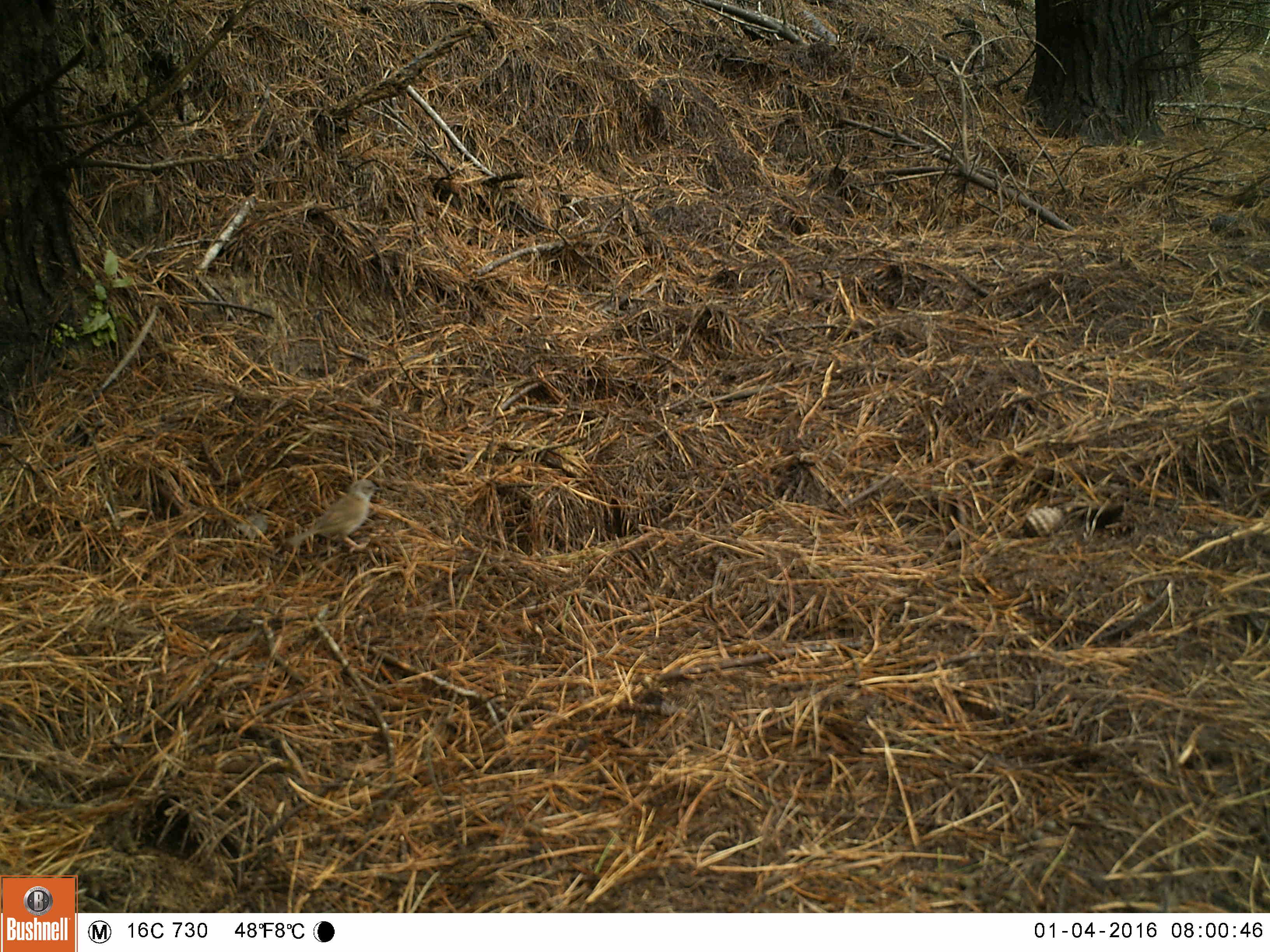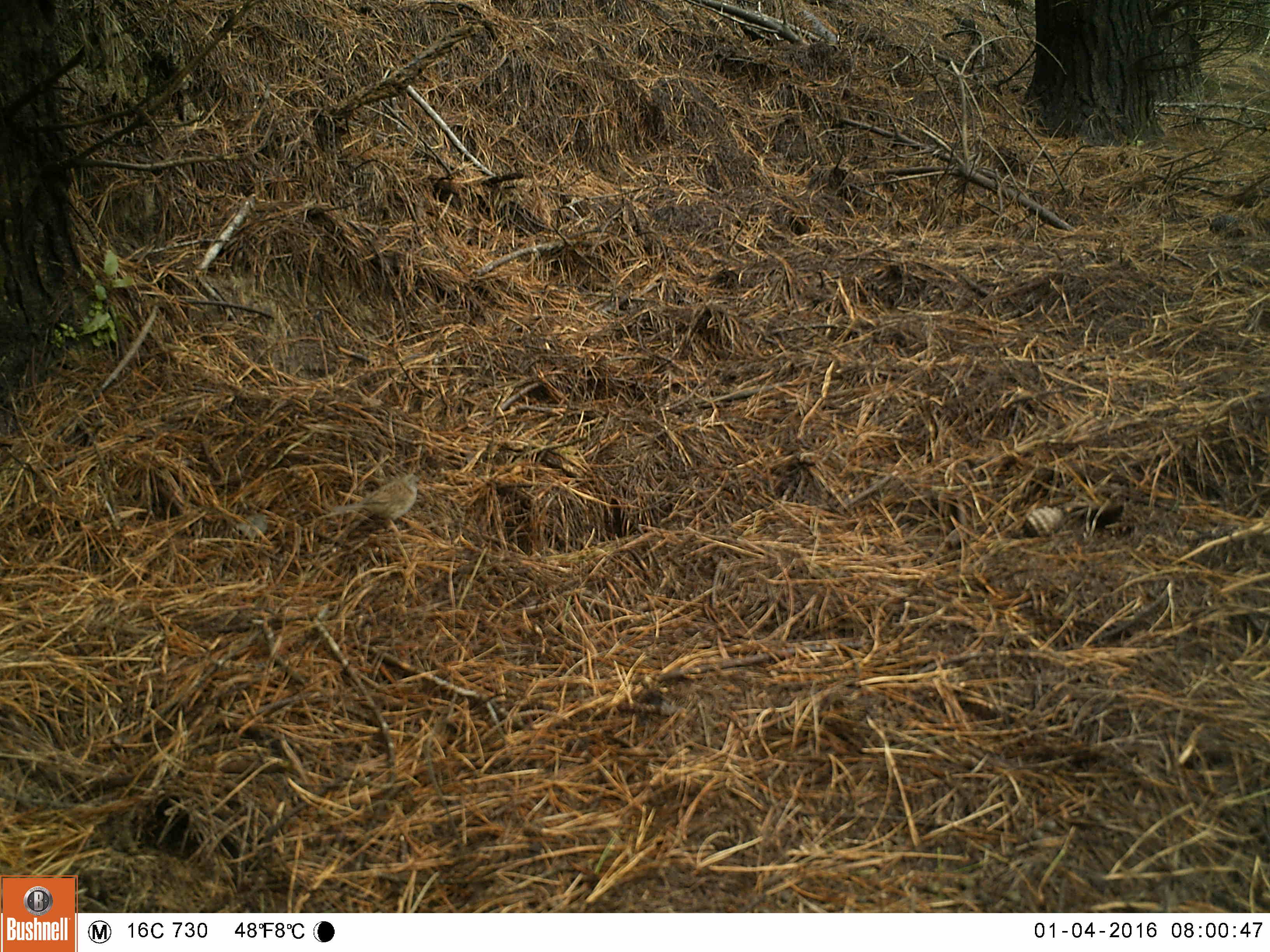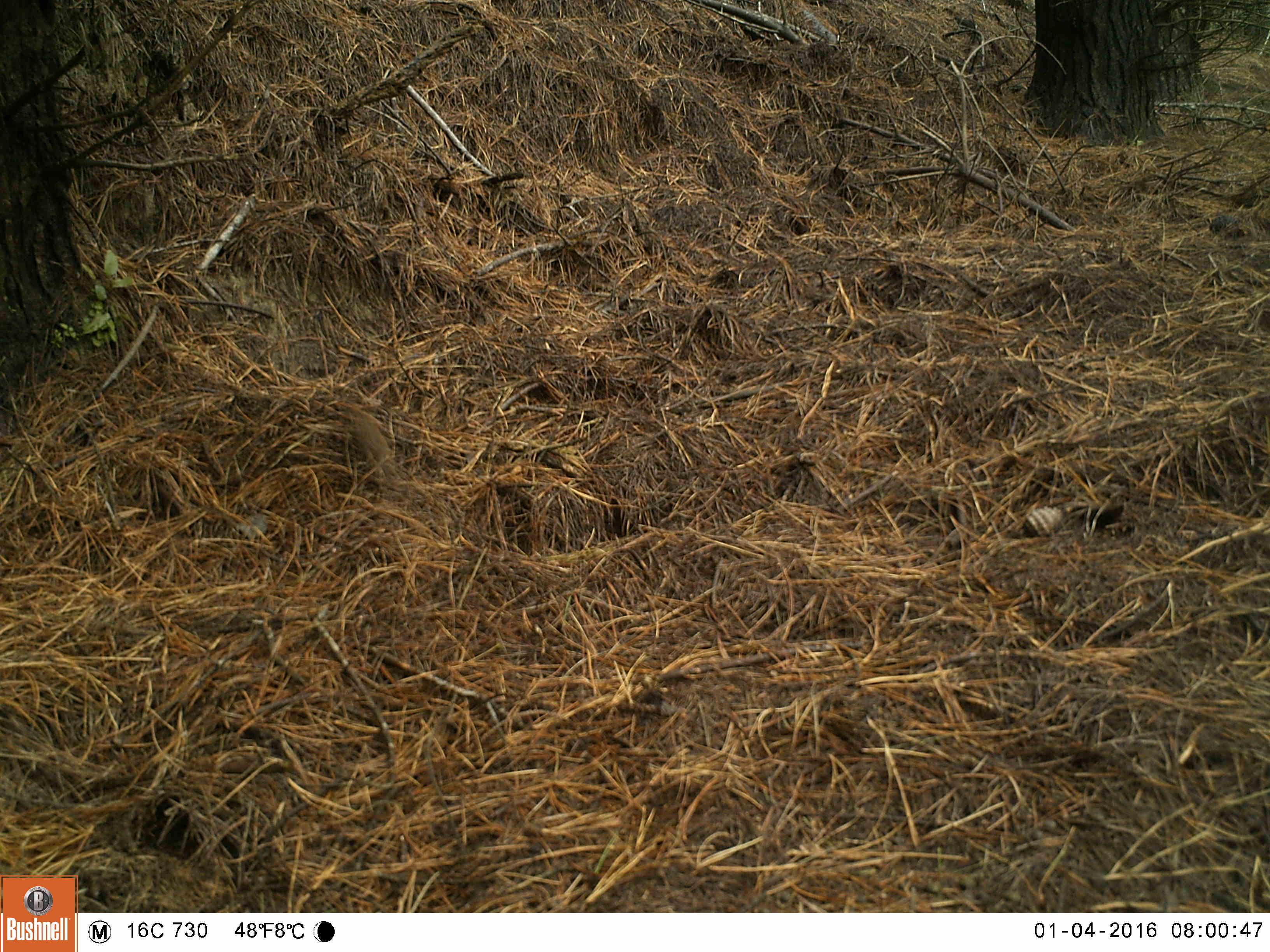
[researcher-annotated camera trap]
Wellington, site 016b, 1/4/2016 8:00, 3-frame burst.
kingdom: Animalia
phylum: Chordata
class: Aves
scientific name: Aves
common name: bird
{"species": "bird (Aves)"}